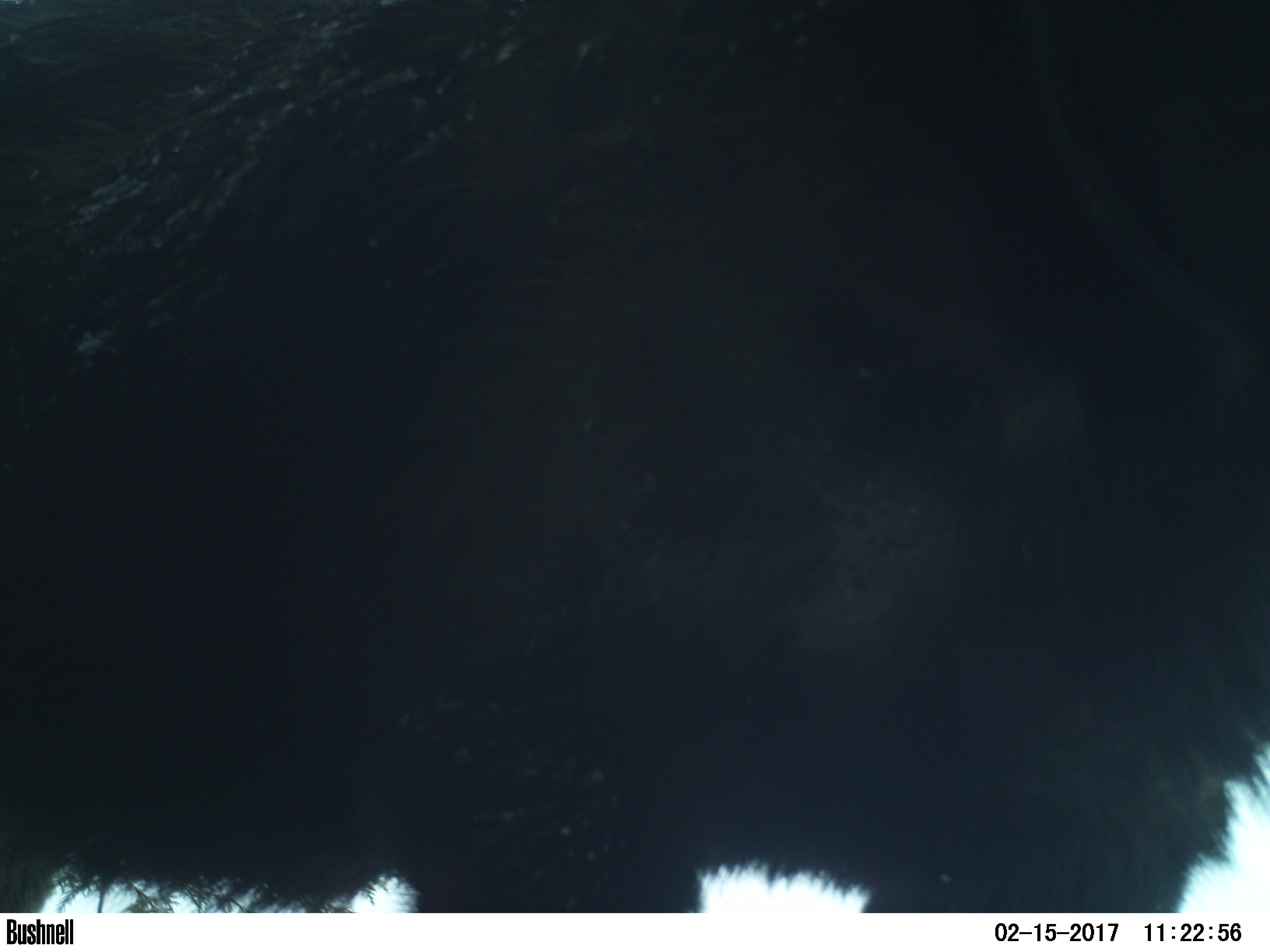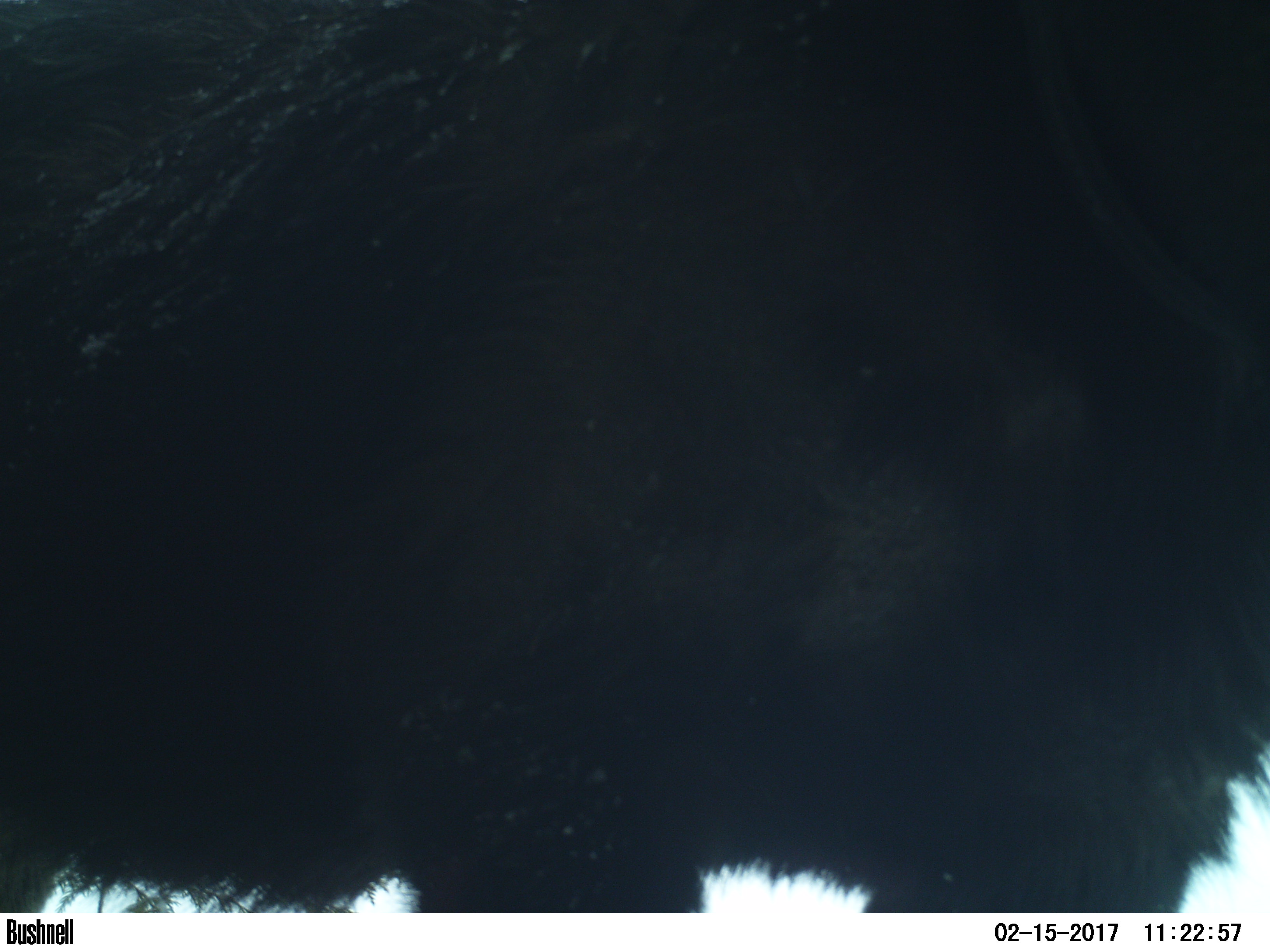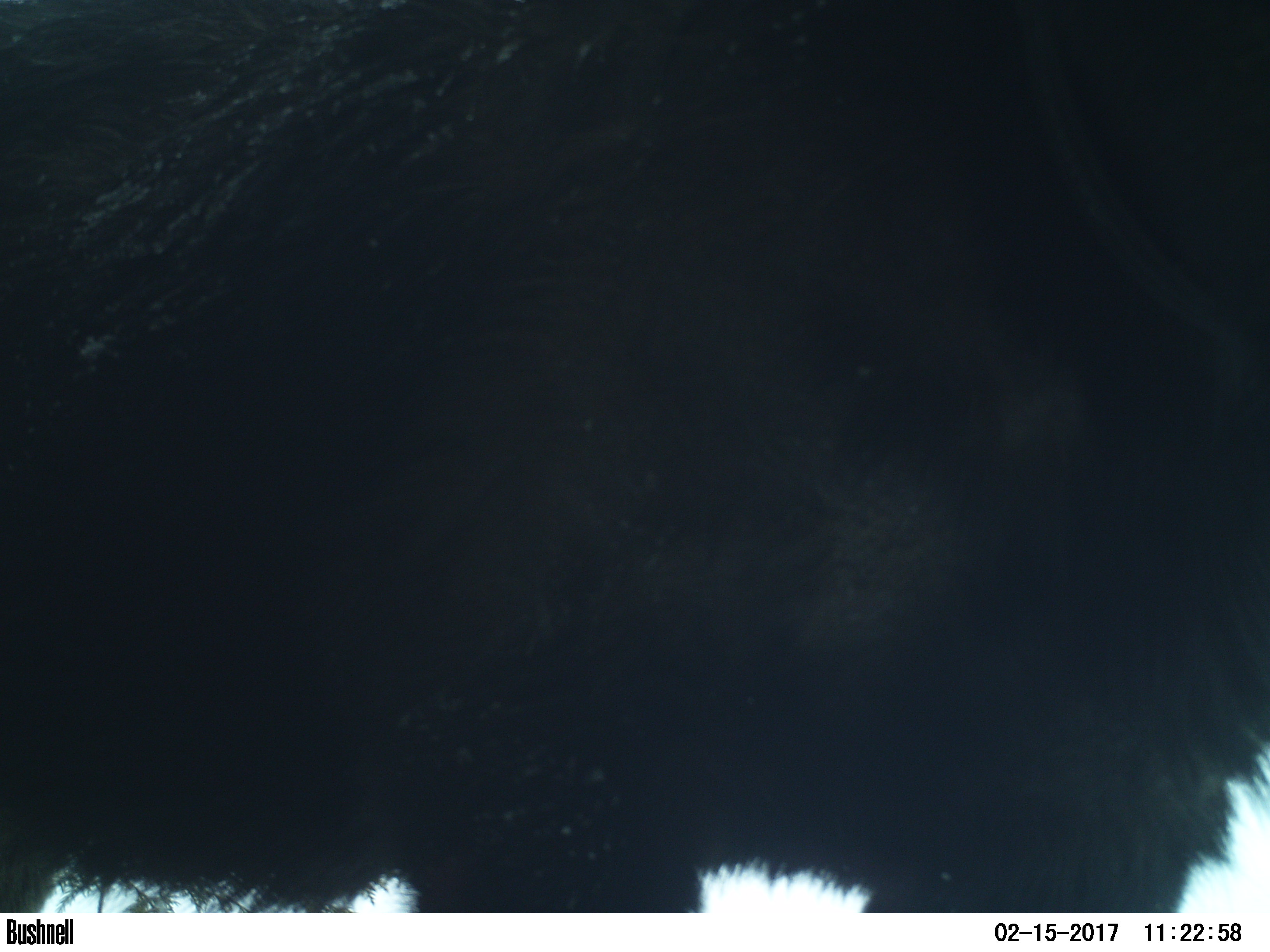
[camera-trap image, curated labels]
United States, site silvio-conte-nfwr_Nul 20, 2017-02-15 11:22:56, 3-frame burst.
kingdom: Animalia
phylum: Chordata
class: Mammalia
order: Artiodactyla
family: Cervidae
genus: Alces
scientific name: Alces alces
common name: moose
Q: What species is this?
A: Moose (Alces alces).